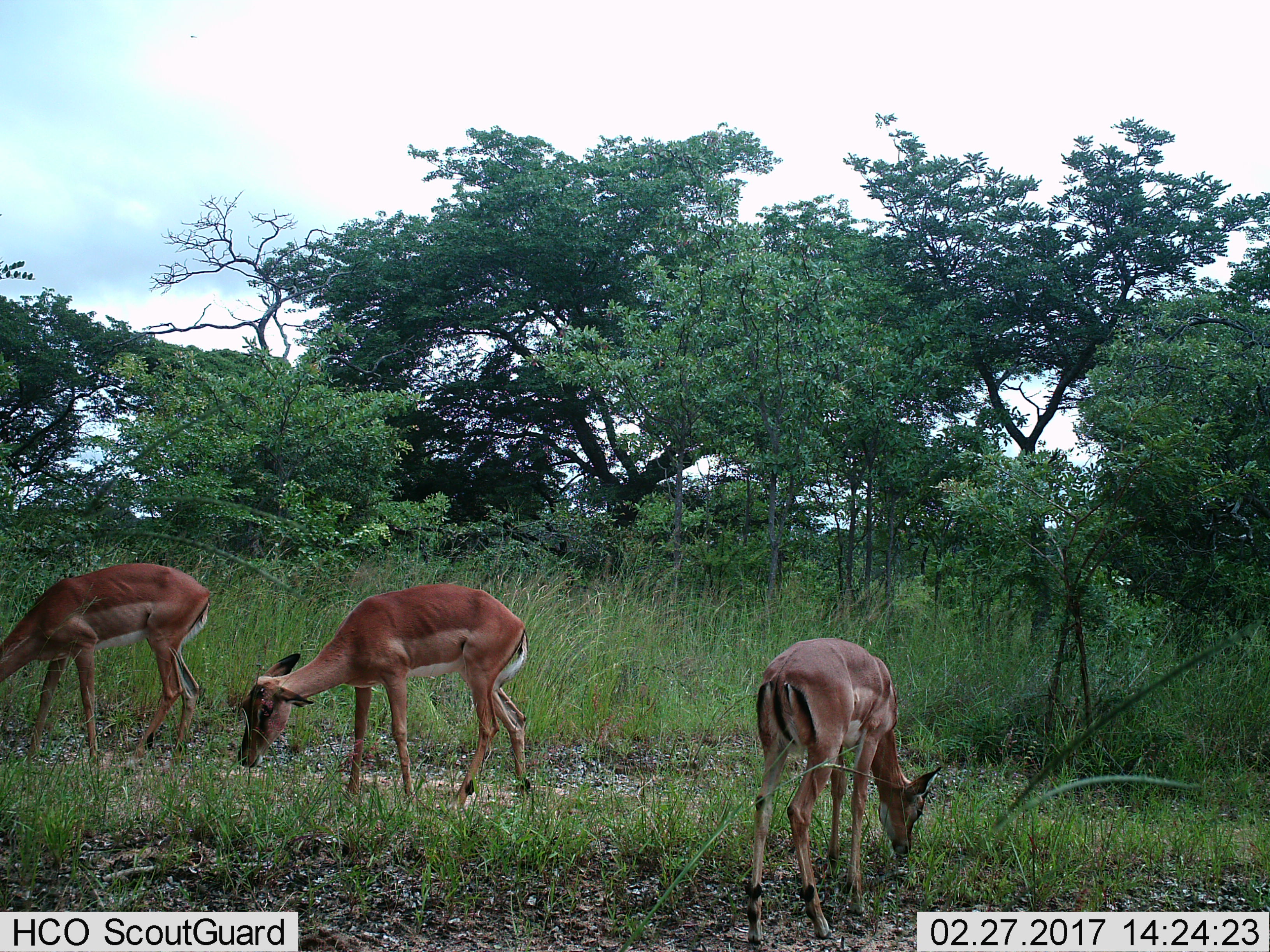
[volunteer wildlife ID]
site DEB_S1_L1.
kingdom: Animalia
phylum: Chordata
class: Mammalia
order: Artiodactyla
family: Bovidae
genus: Aepyceros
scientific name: Aepyceros melampus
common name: impala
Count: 3.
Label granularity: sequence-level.